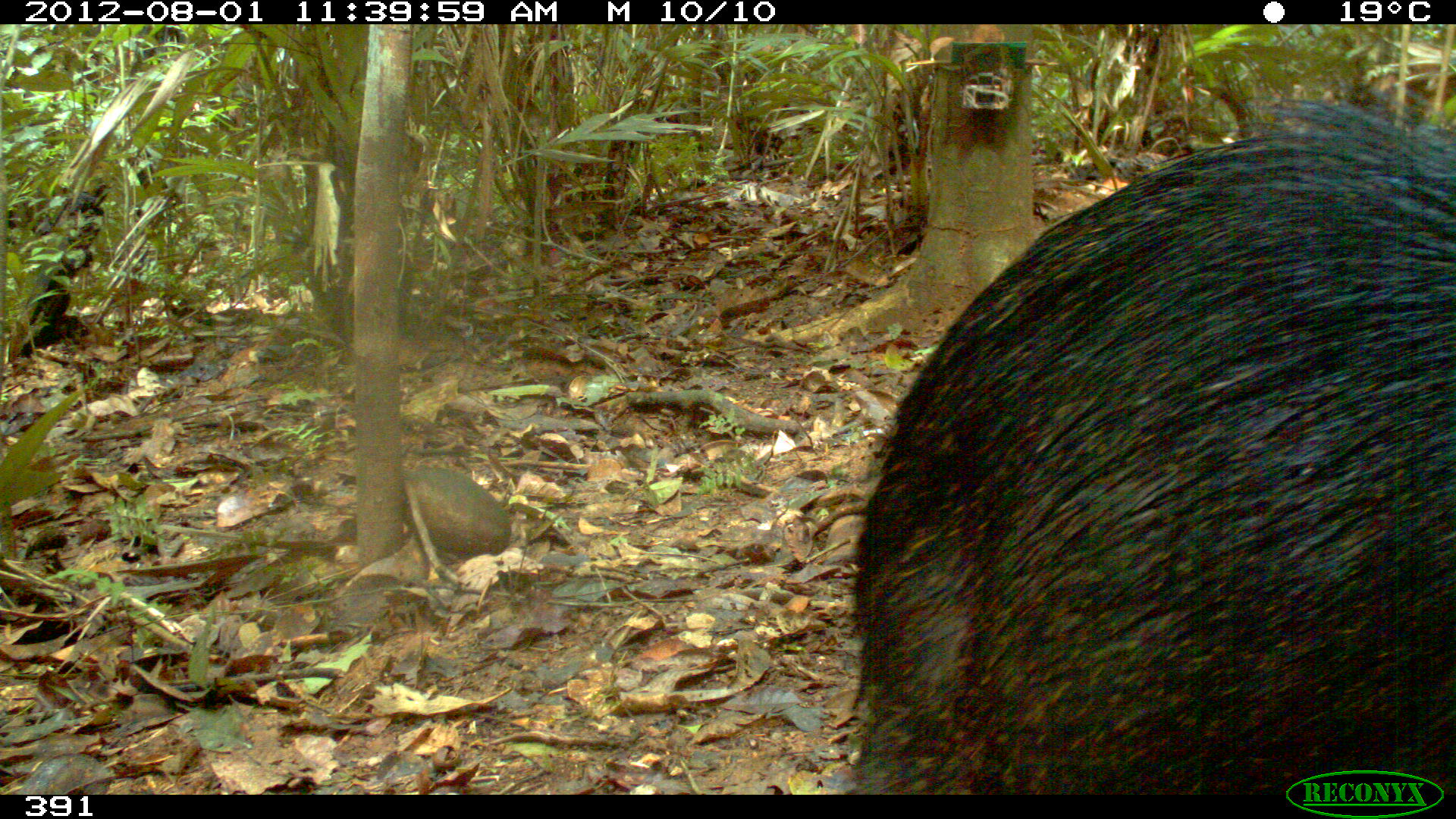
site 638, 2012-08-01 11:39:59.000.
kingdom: Animalia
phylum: Chordata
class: Mammalia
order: Artiodactyla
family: Tayassuidae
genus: Tayassu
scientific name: Tayassu pecari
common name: white-lipped peccary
Tayassu pecari (white-lipped peccary).